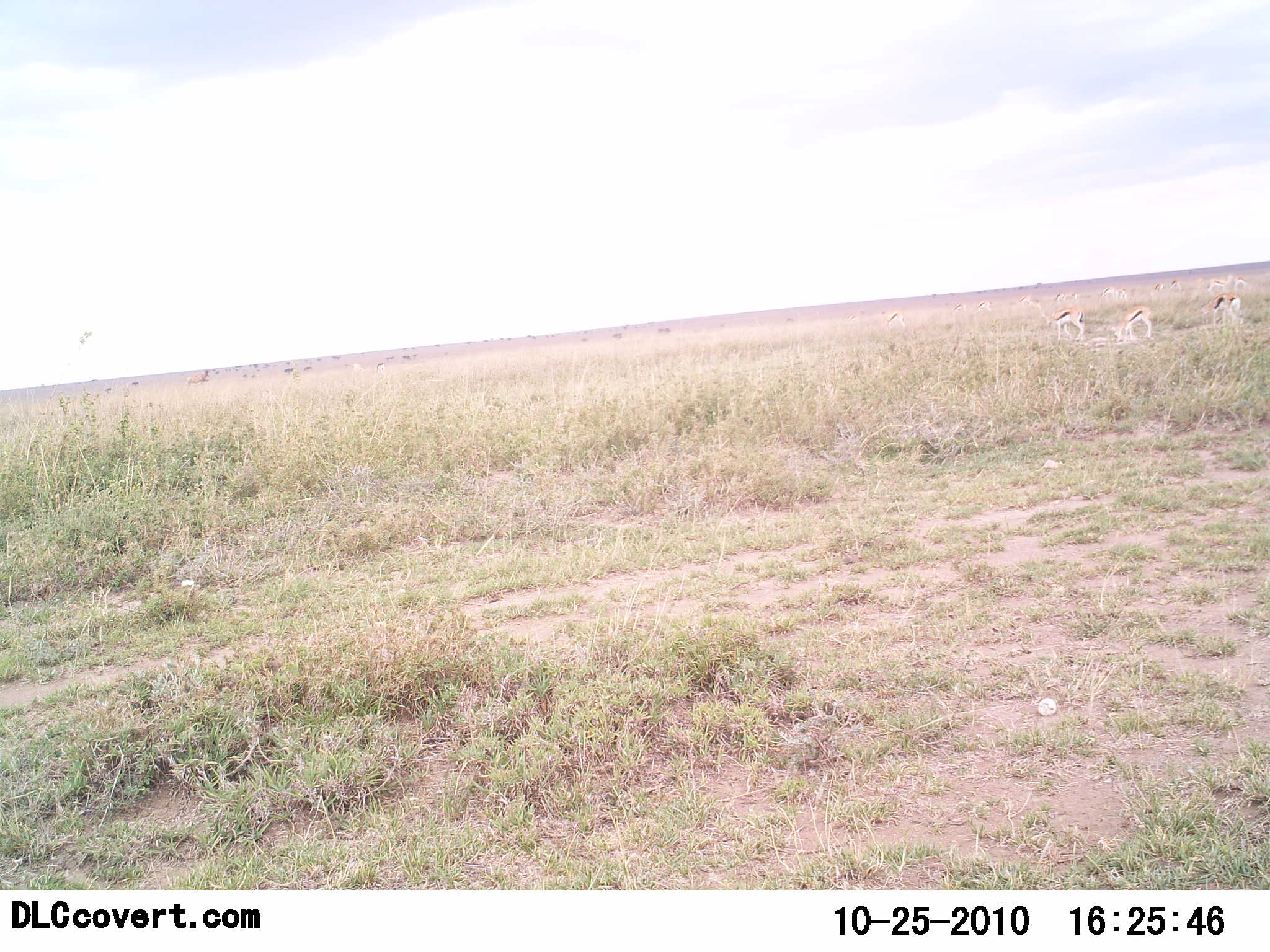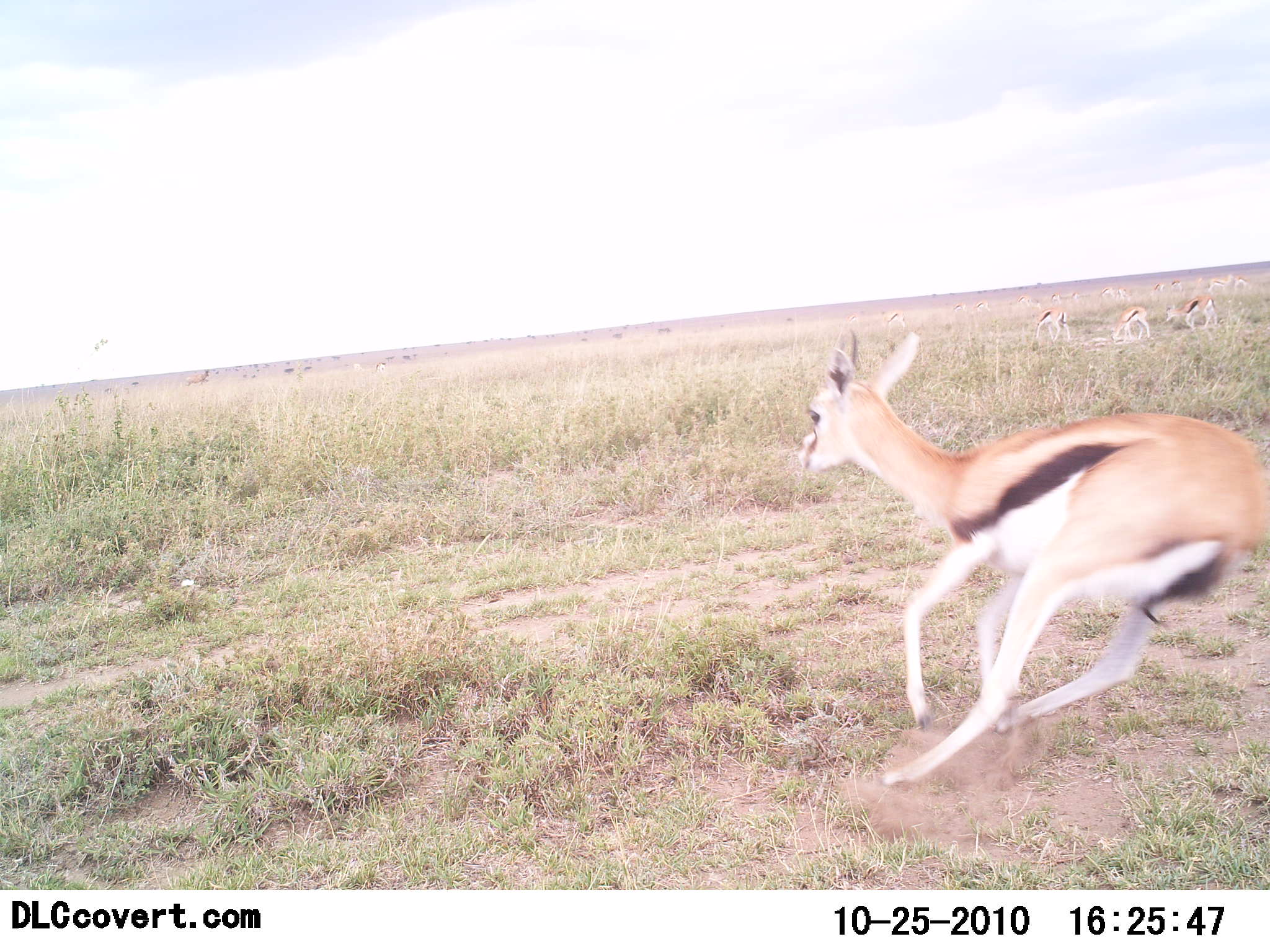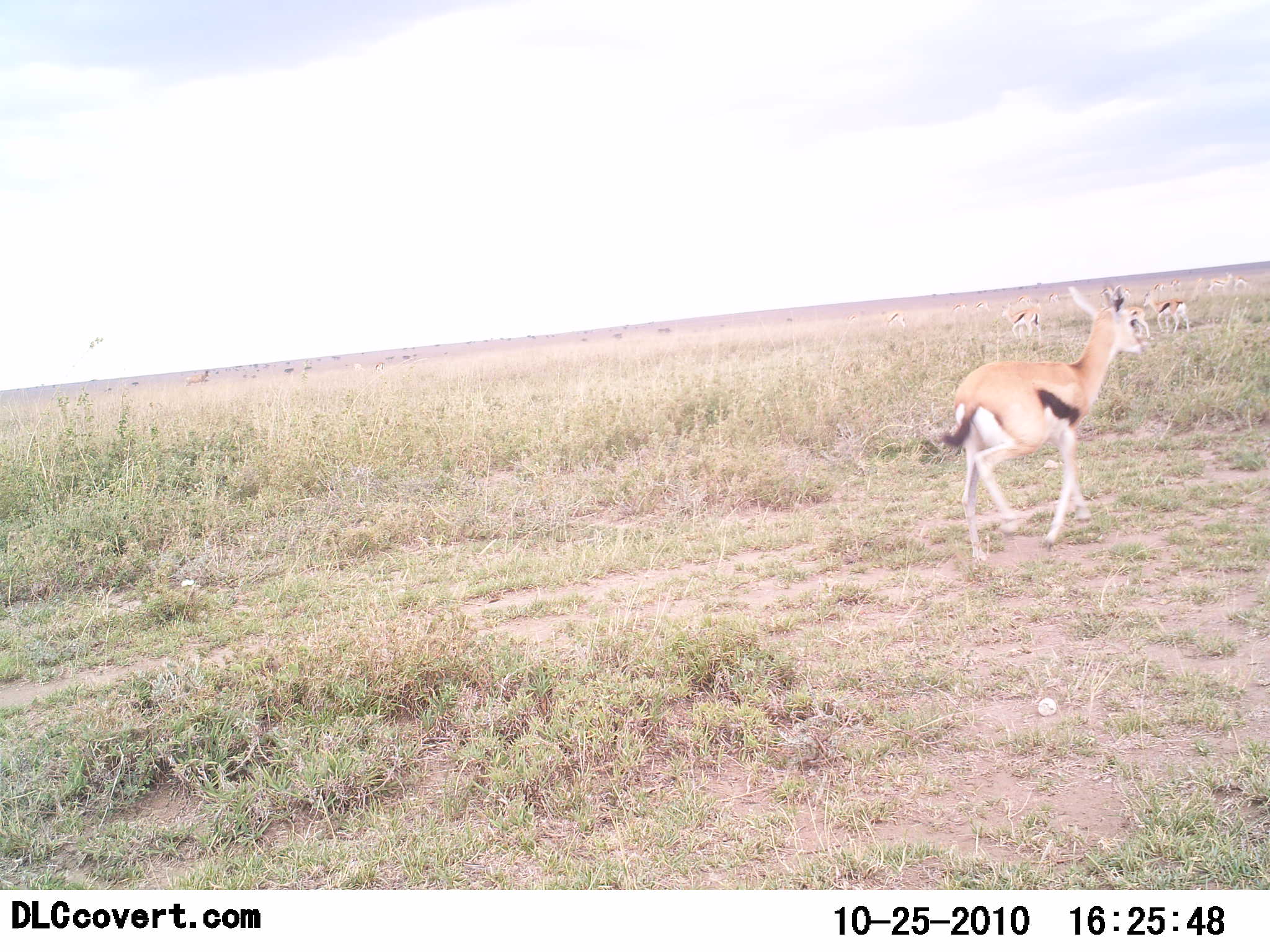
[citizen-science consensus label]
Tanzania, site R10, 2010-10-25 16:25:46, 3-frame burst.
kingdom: Animalia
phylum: Chordata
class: Mammalia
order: Artiodactyla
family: Bovidae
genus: Eudorcas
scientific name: Eudorcas thomsonii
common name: thomson's gazelle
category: gazellethomsons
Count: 4.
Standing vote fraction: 15%.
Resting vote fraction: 0%.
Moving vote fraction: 100%.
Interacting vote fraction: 10%.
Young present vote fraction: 0%.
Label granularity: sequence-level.